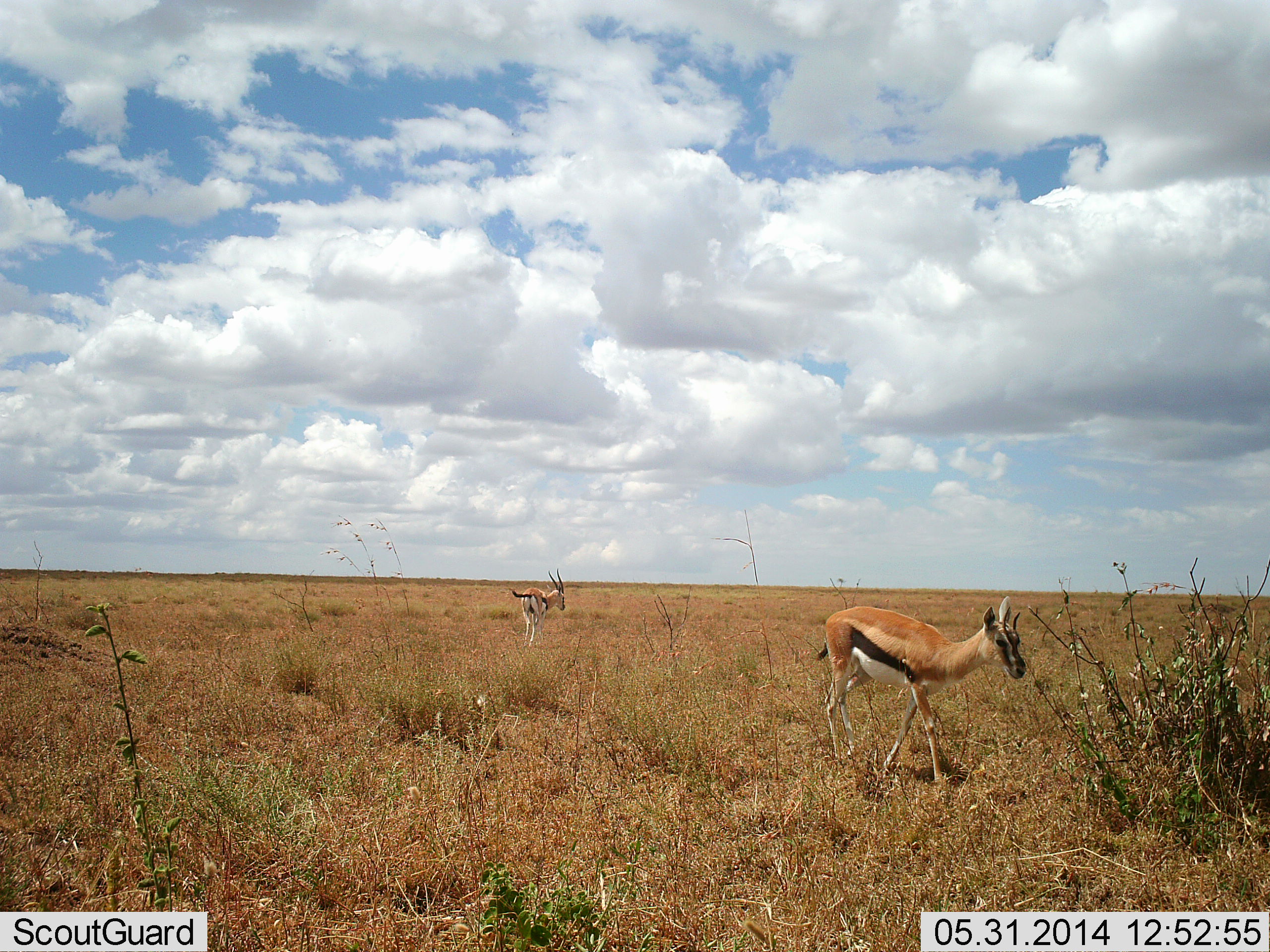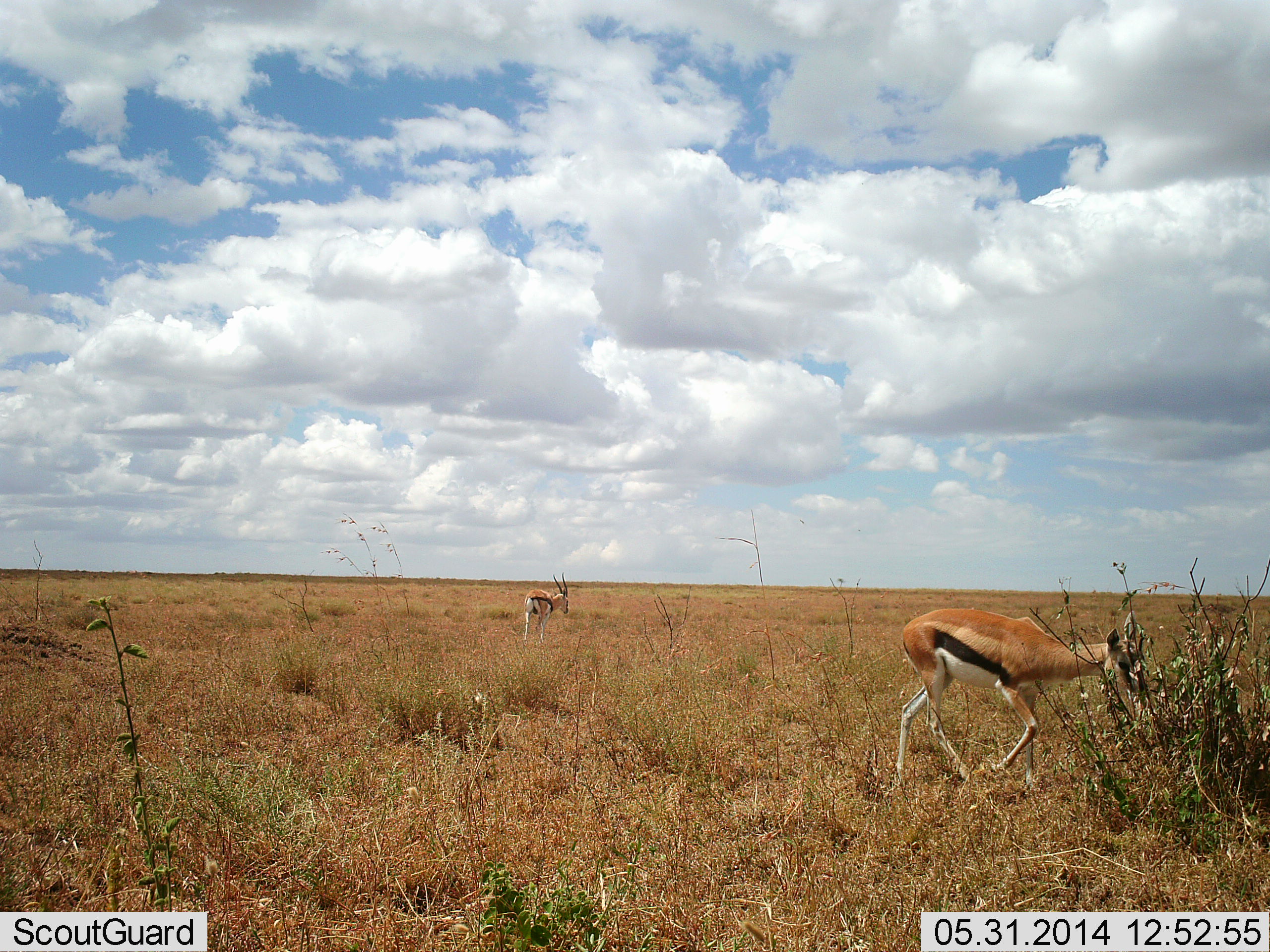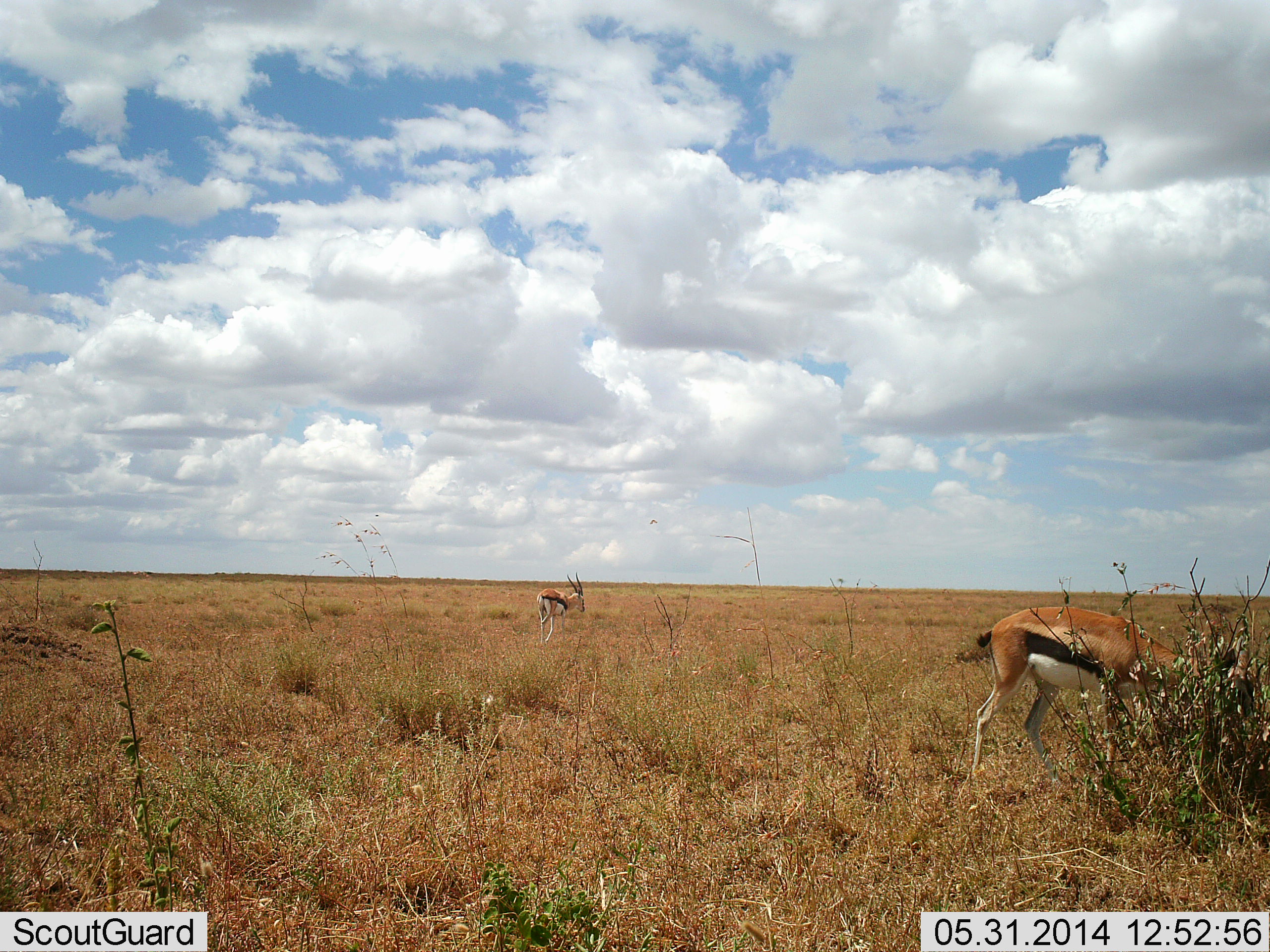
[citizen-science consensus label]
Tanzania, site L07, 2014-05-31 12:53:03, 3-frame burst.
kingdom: Animalia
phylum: Chordata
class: Mammalia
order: Artiodactyla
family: Bovidae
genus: Eudorcas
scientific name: Eudorcas thomsonii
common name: thomson's gazelle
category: gazellethomsons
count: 2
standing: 30%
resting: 0%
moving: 60%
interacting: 0%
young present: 0%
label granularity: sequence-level